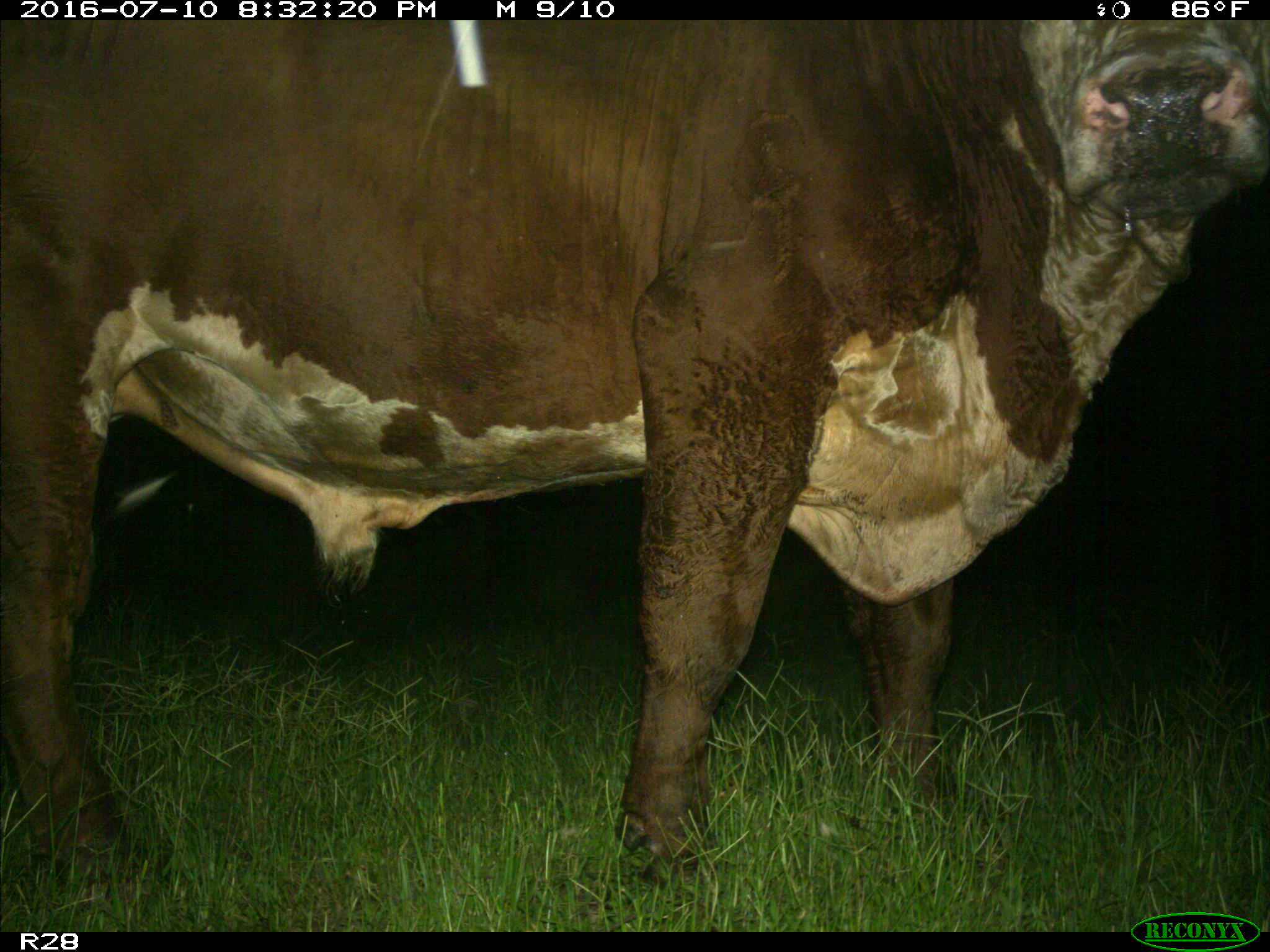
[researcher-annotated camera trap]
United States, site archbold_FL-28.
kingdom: Animalia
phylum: Chordata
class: Mammalia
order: Artiodactyla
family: Bovidae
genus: Bos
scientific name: Bos taurus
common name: domestic cow